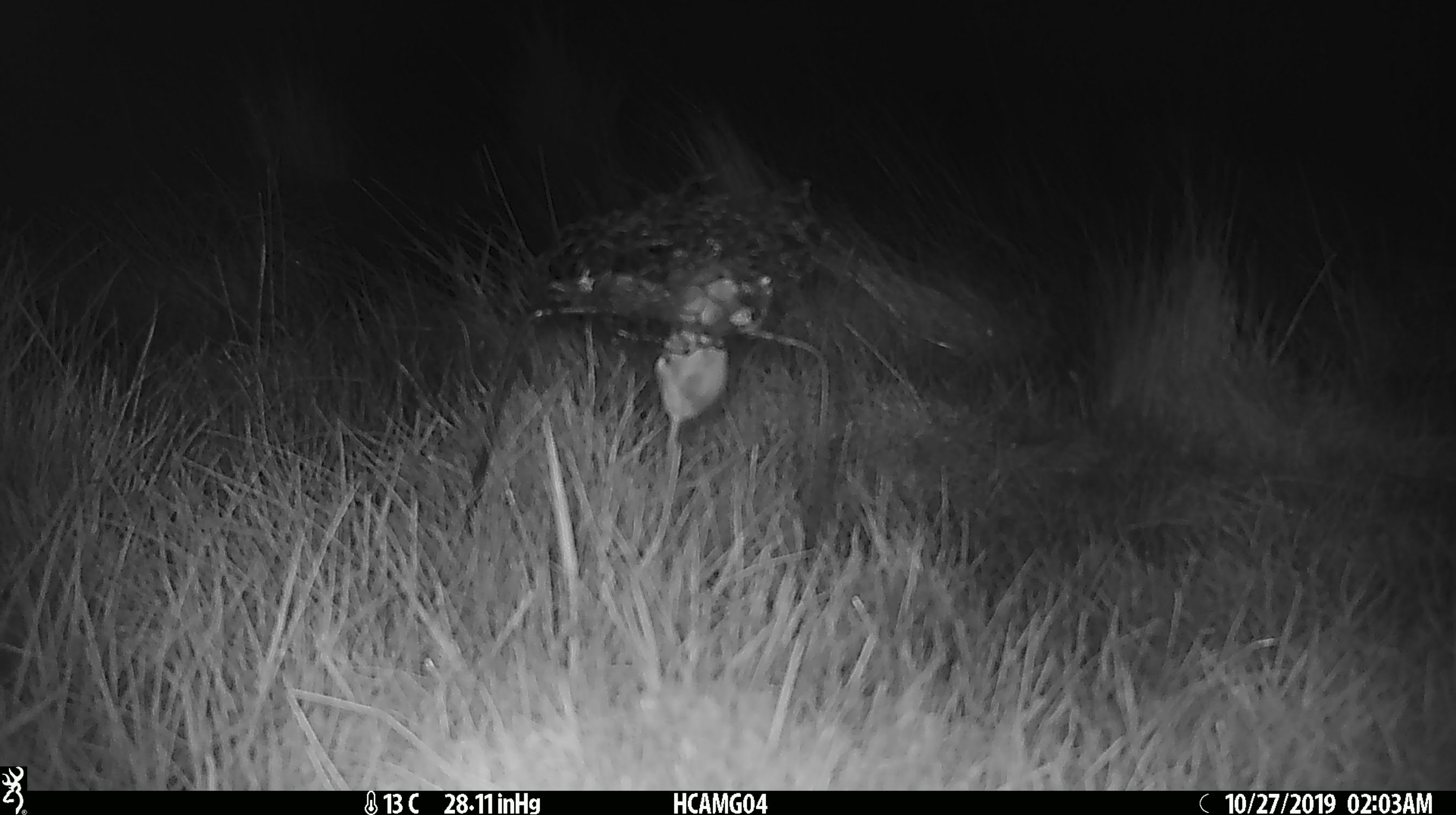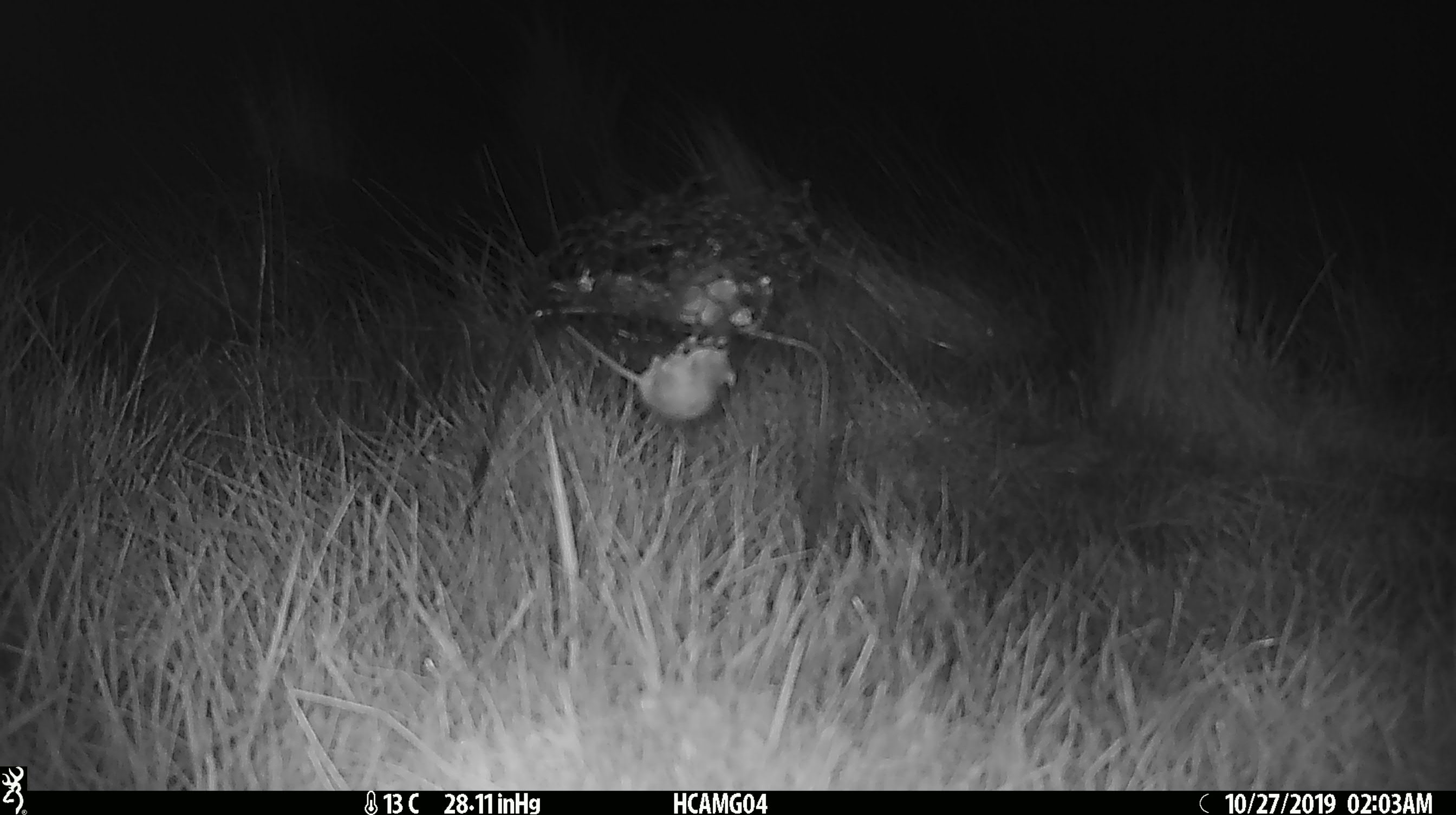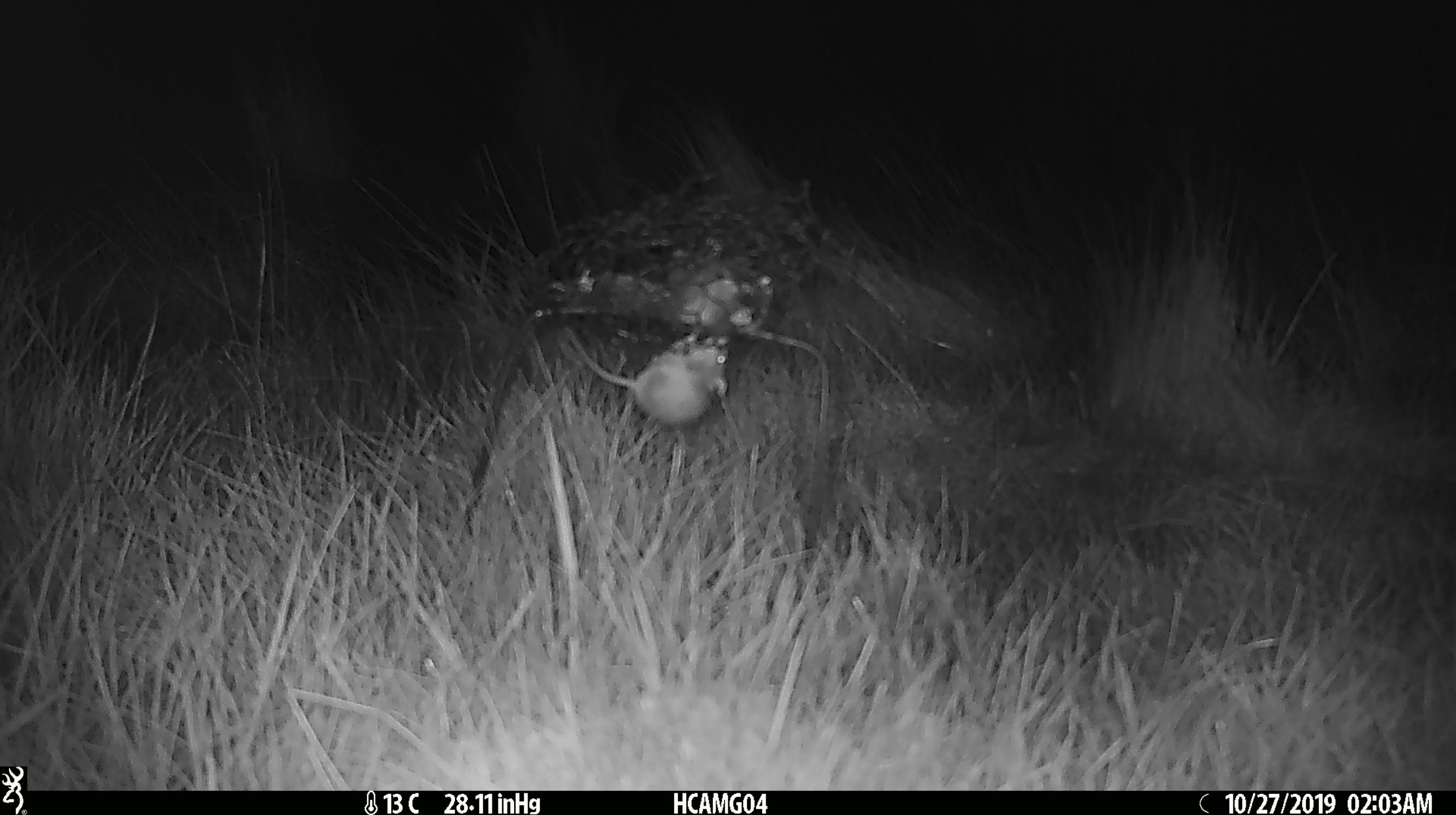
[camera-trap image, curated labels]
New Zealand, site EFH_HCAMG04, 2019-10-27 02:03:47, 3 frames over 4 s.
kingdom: Animalia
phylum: Chordata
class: Mammalia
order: Rodentia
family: Muridae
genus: Mus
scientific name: Mus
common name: mouse